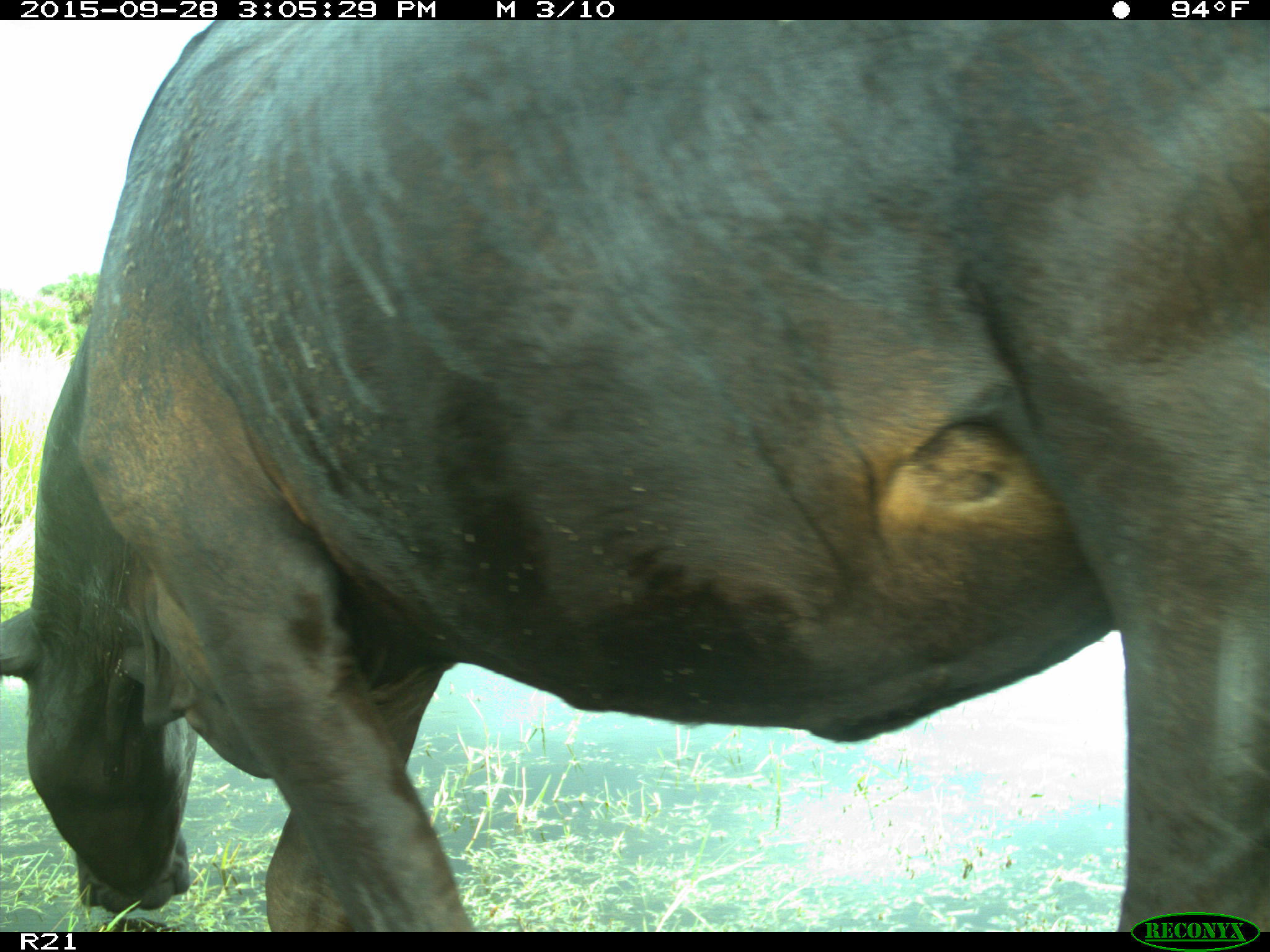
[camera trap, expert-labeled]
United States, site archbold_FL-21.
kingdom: Animalia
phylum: Chordata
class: Mammalia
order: Artiodactyla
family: Bovidae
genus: Bos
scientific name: Bos taurus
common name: domestic cow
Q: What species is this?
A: Bos taurus (domestic cow).